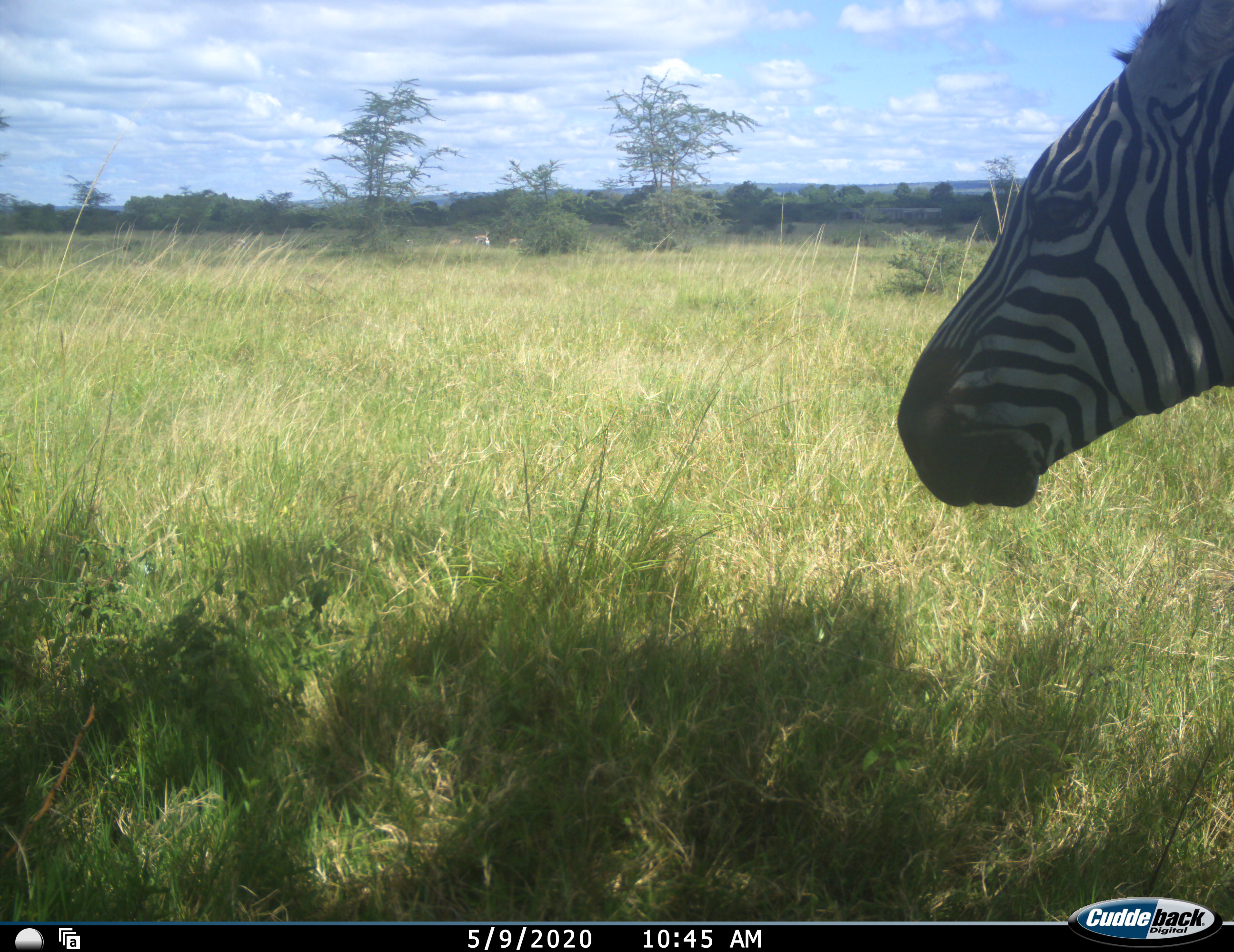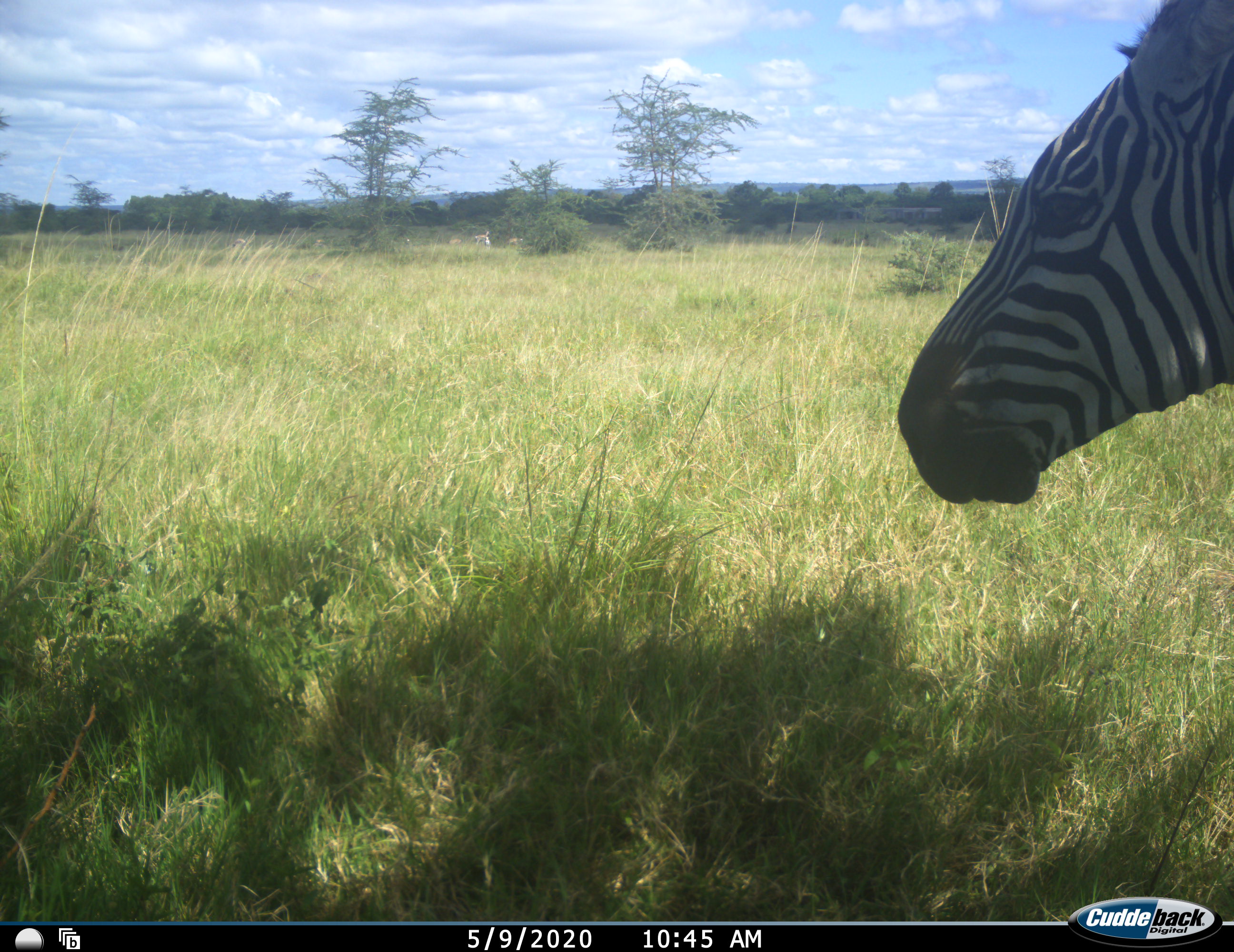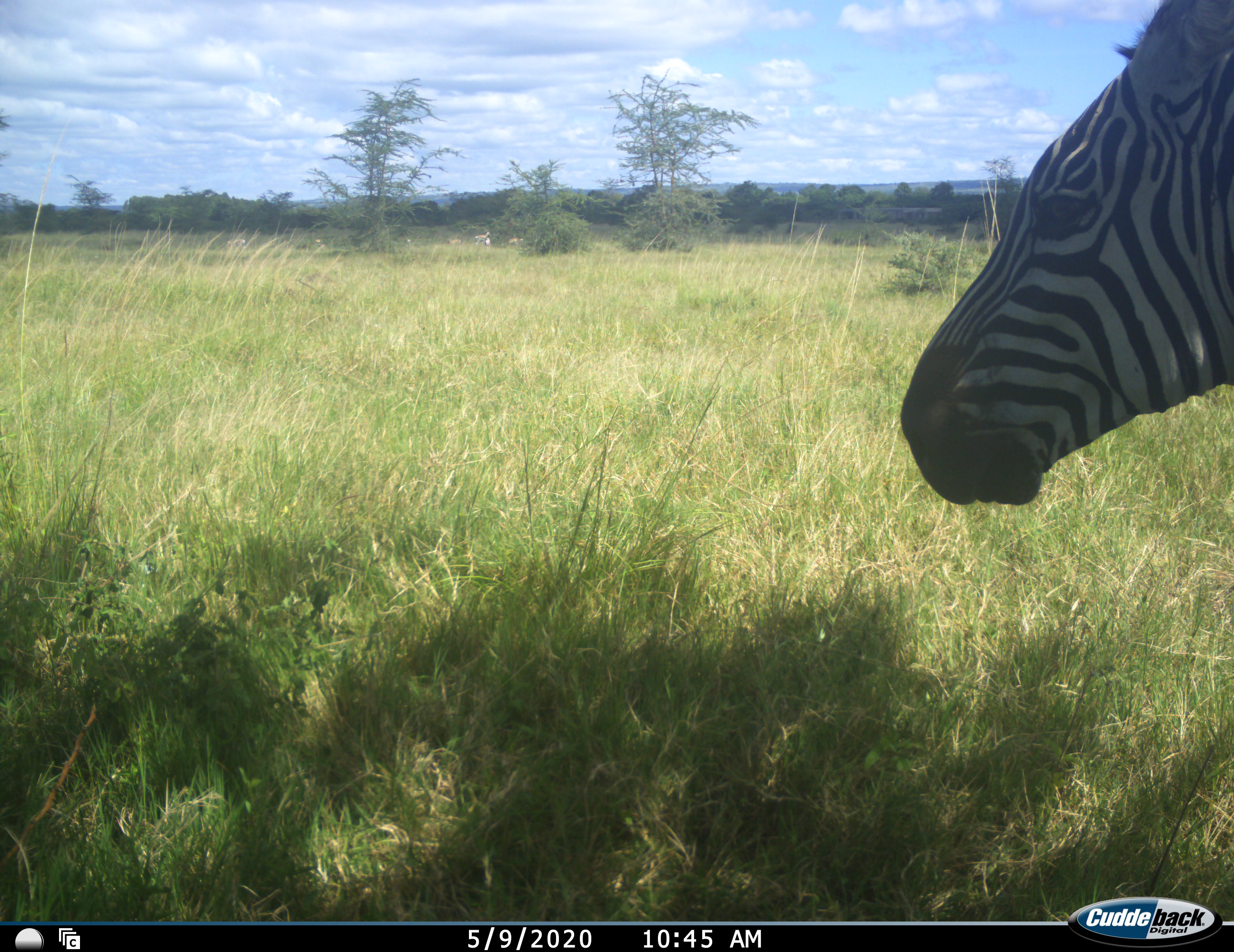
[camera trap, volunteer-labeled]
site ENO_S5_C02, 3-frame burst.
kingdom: Animalia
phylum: Chordata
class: Mammalia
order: Perissodactyla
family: Equidae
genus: Equus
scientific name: Equus quagga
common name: plains zebra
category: zebraplains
Zebraplains (plains zebra) (Equus quagga), count 1. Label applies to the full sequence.